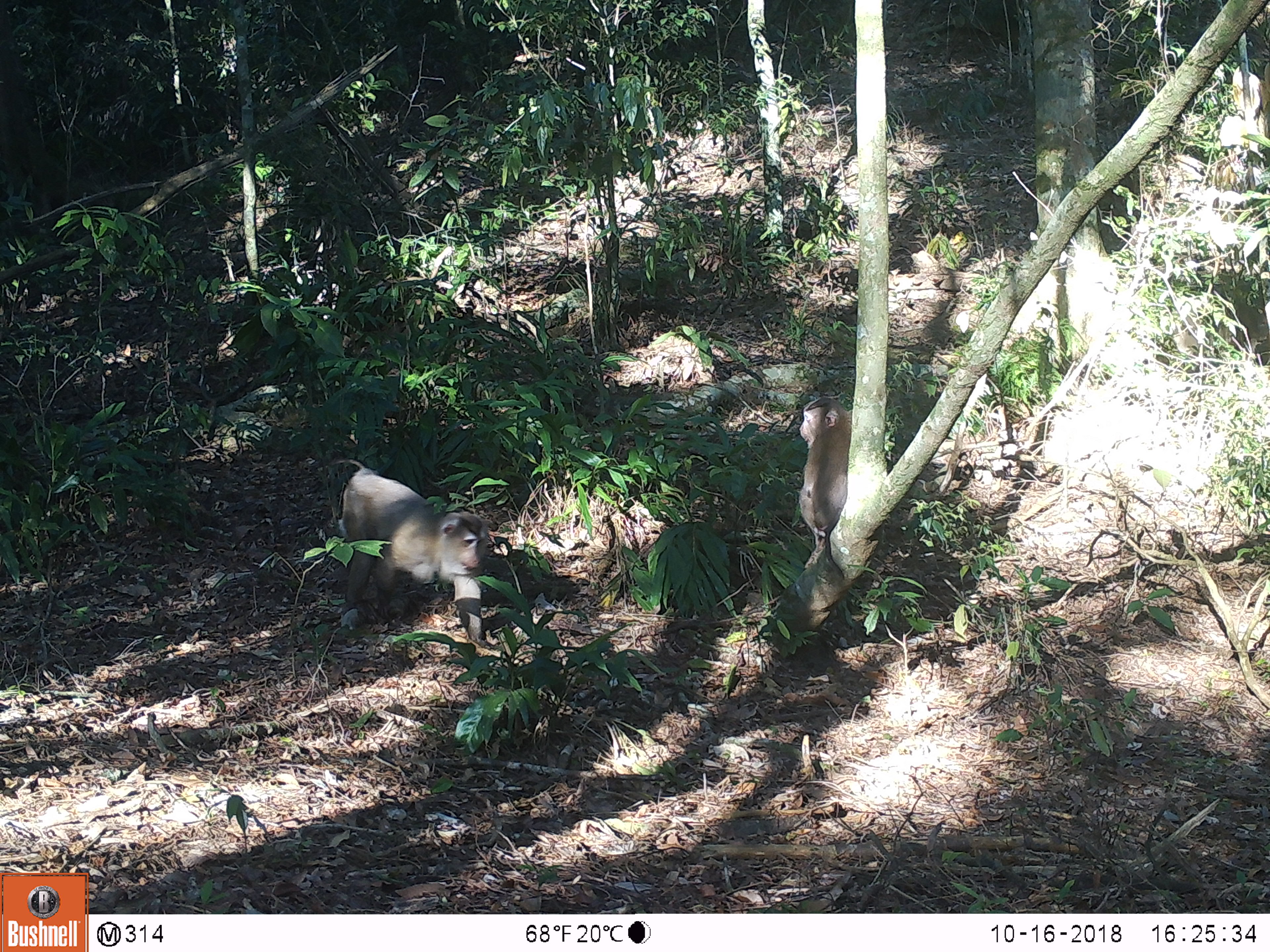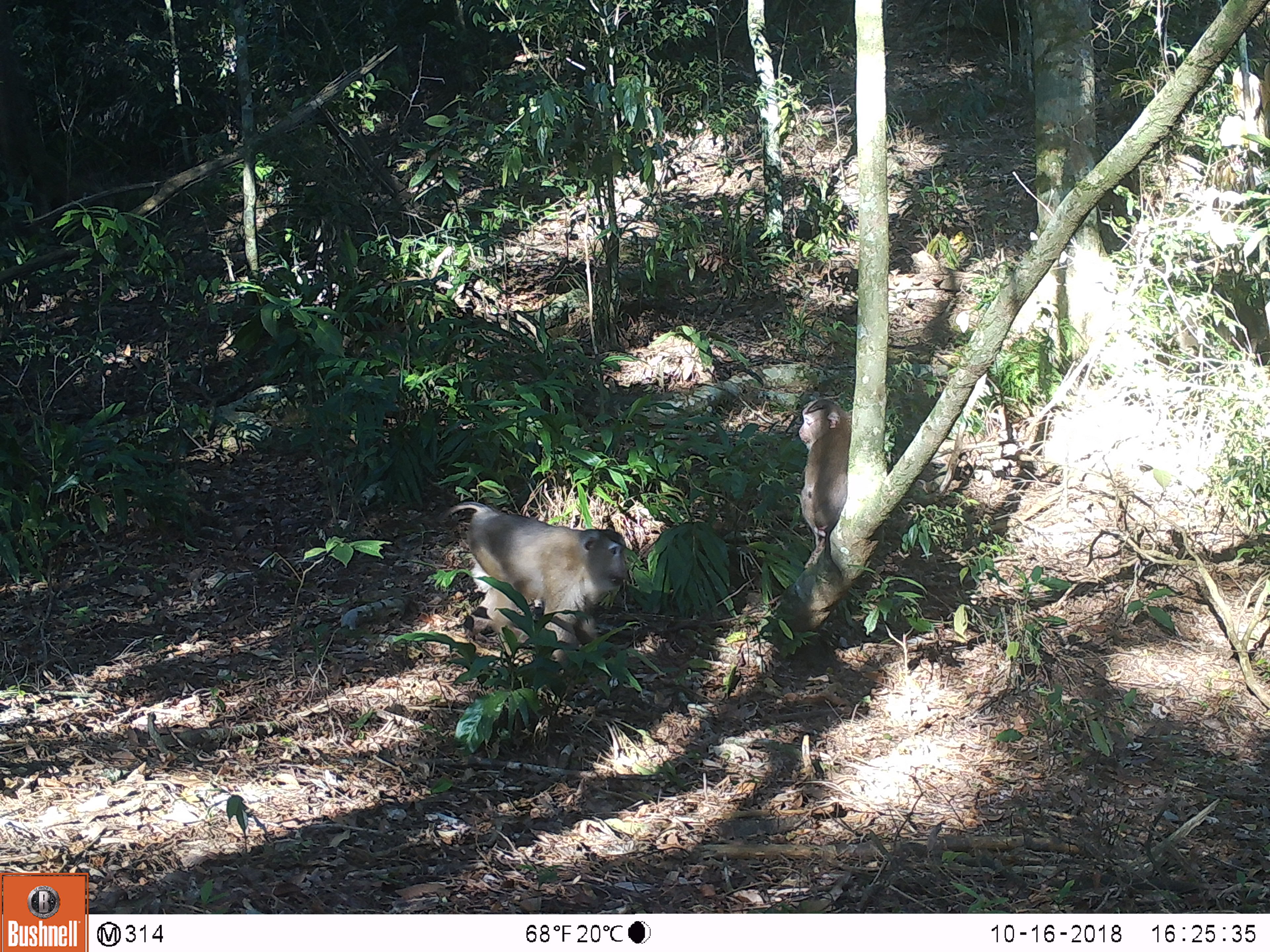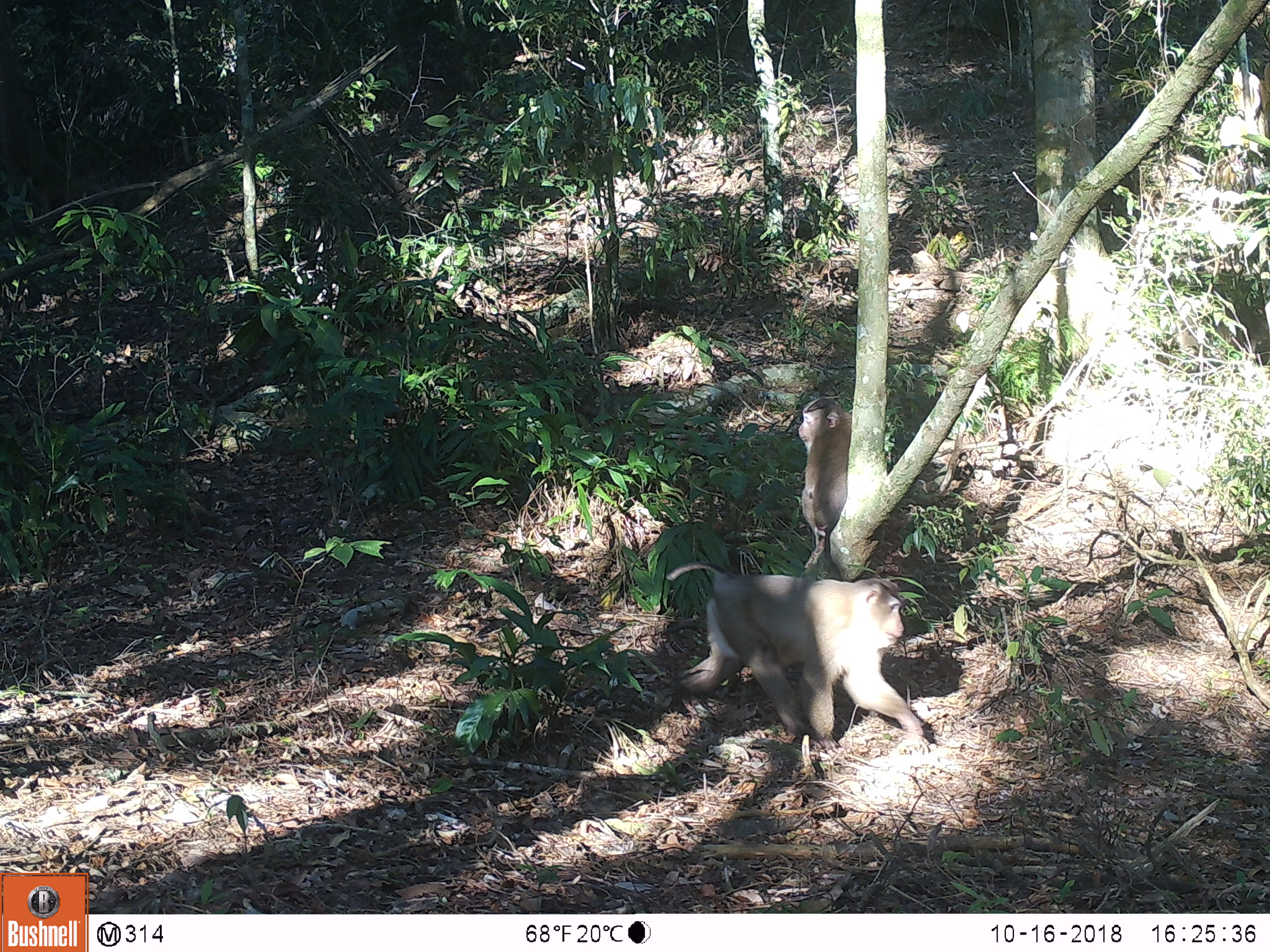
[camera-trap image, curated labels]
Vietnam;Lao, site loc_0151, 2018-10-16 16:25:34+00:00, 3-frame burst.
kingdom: Animalia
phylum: Chordata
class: Mammalia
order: Primates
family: Cercopithecidae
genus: Macaca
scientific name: Macaca nemestrina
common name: pig-tailed macaque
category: pig tailed macaque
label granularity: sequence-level